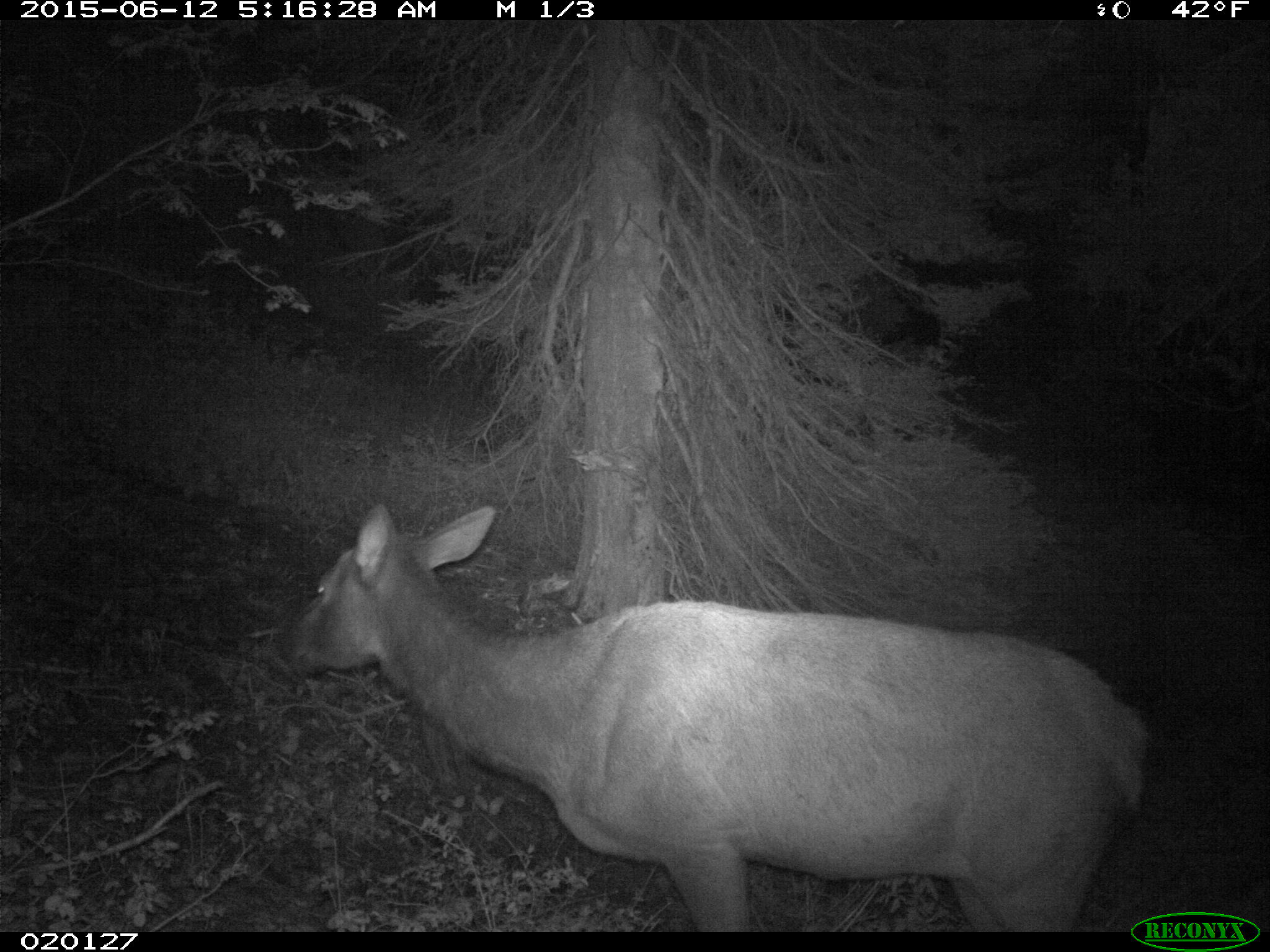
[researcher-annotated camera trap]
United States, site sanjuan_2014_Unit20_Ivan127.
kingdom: Animalia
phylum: Chordata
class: Mammalia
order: Artiodactyla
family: Cervidae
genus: Cervus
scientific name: Cervus elaphus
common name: red deer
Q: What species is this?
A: Cervus elaphus (red deer).